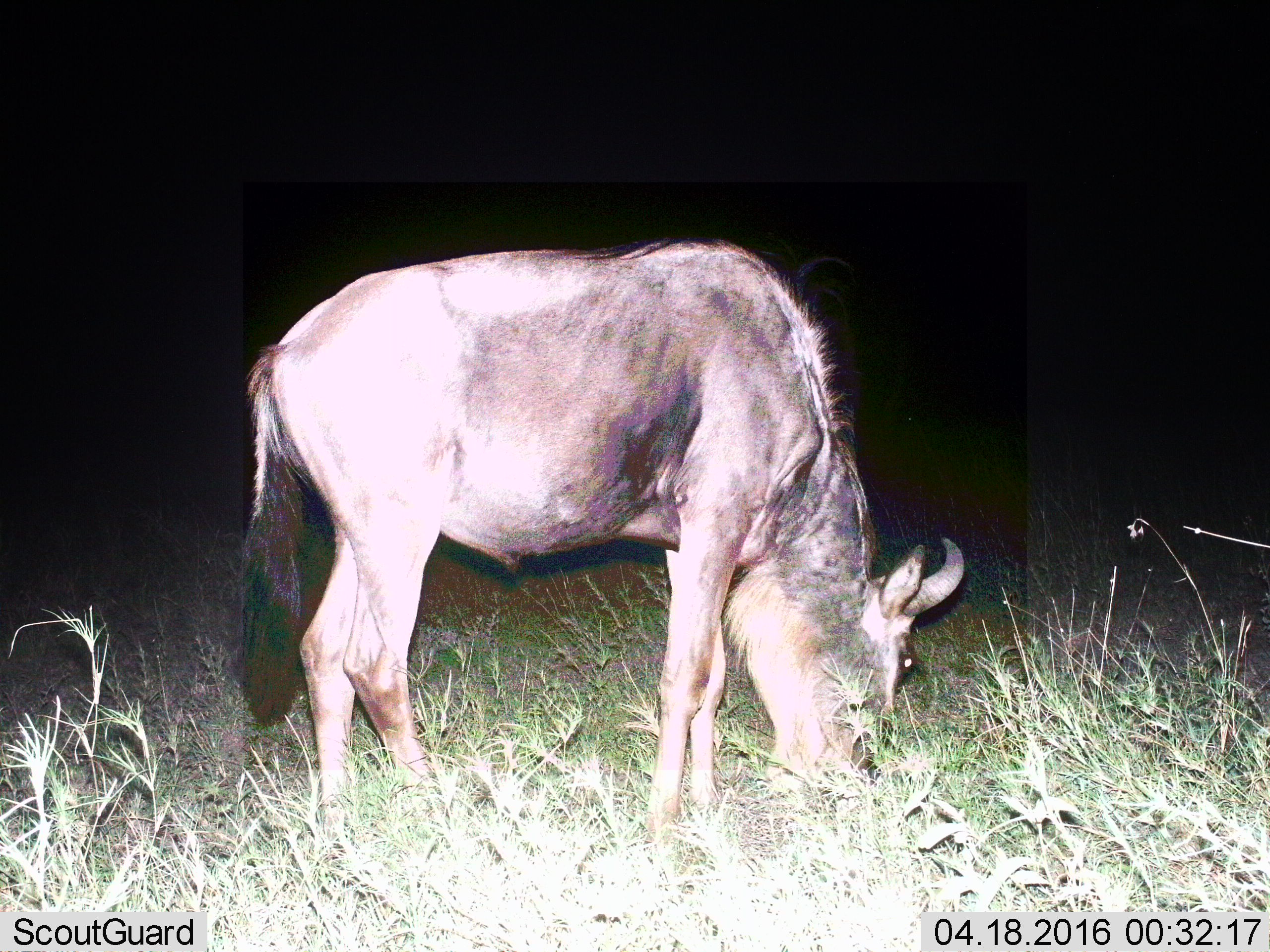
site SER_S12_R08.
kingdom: Animalia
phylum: Chordata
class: Mammalia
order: Artiodactyla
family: Bovidae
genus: Connochaetes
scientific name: Connochaetes taurinus taurinus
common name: blue wildebeest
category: wildebeestblue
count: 1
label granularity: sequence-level